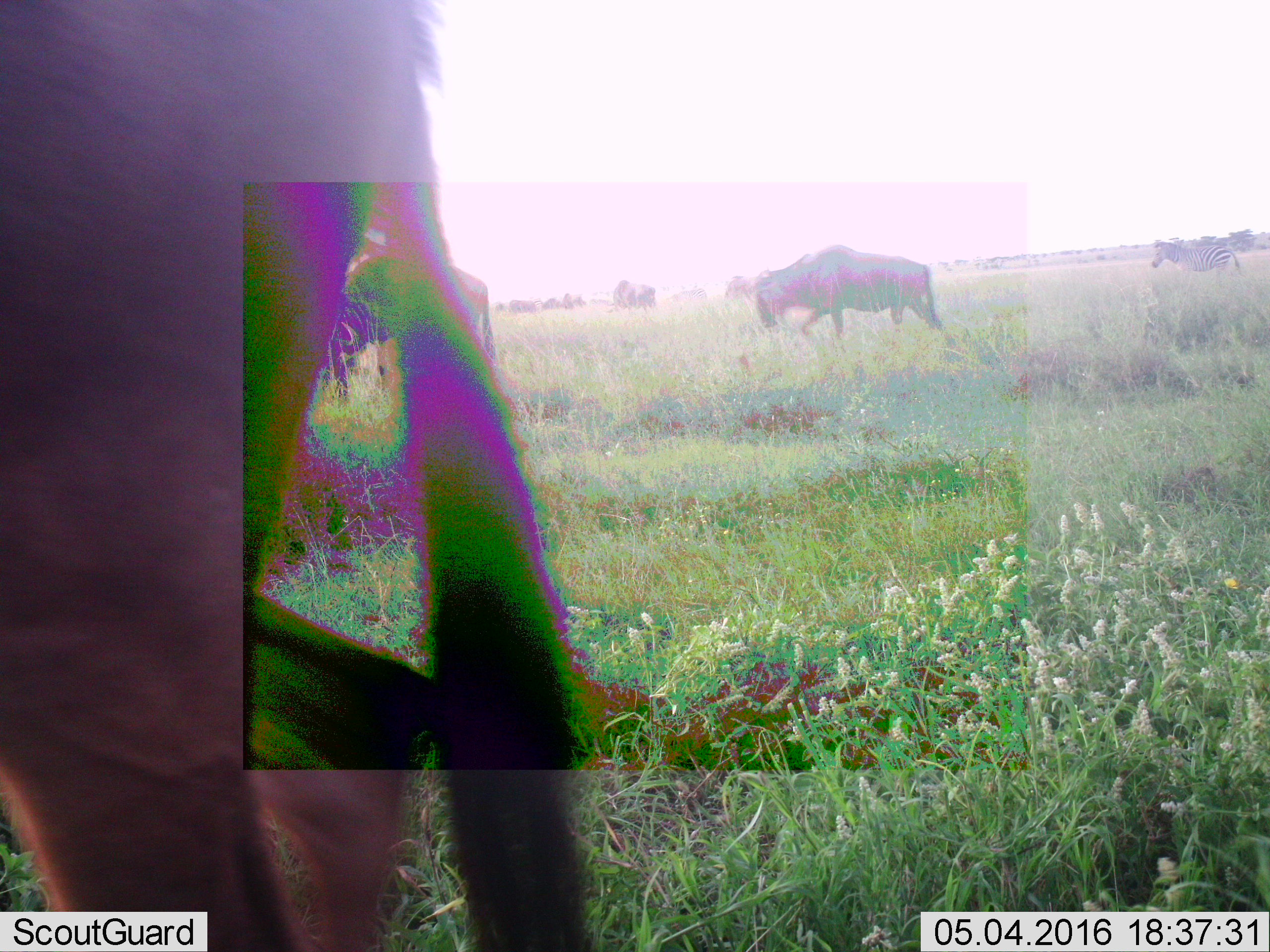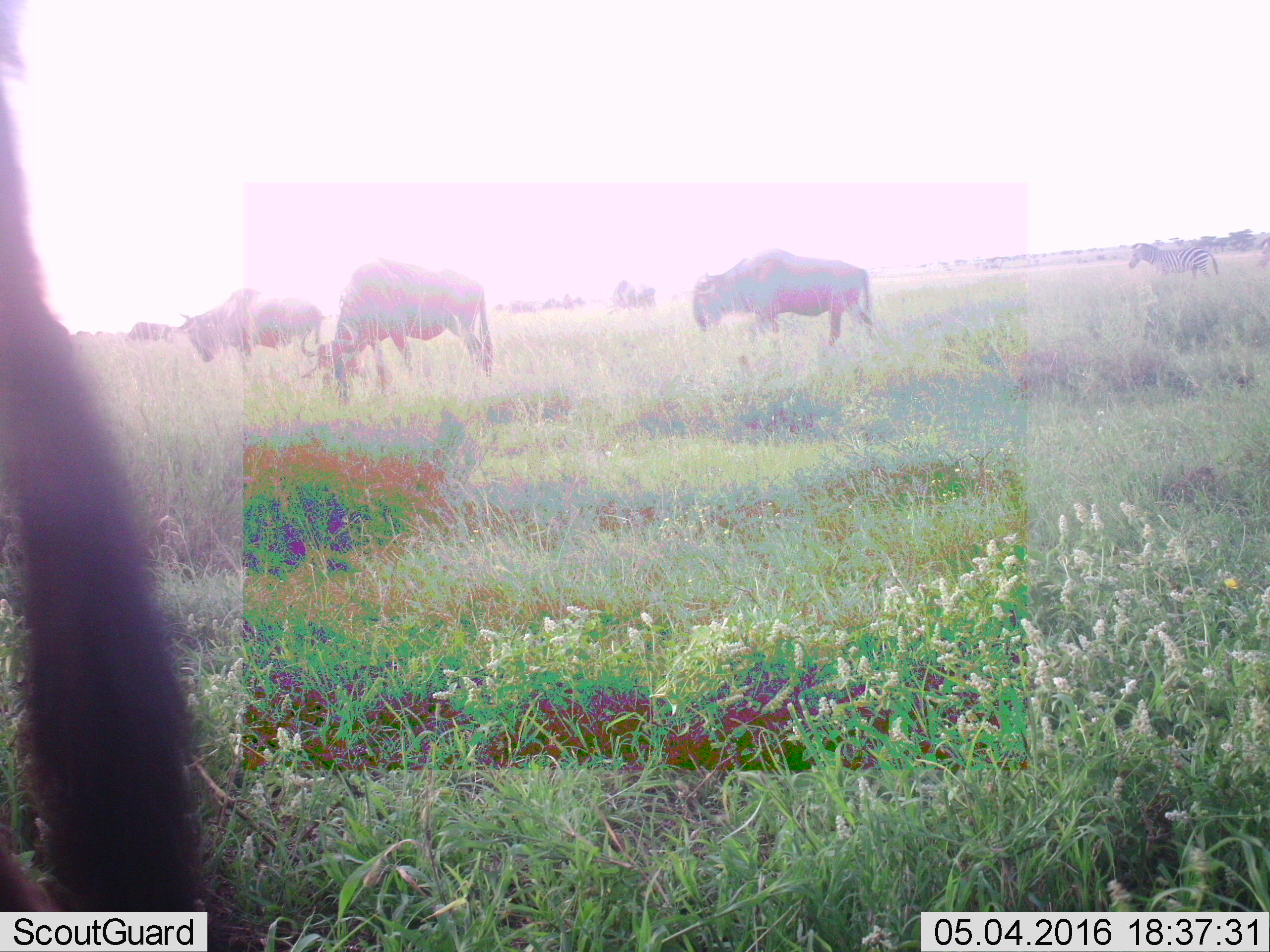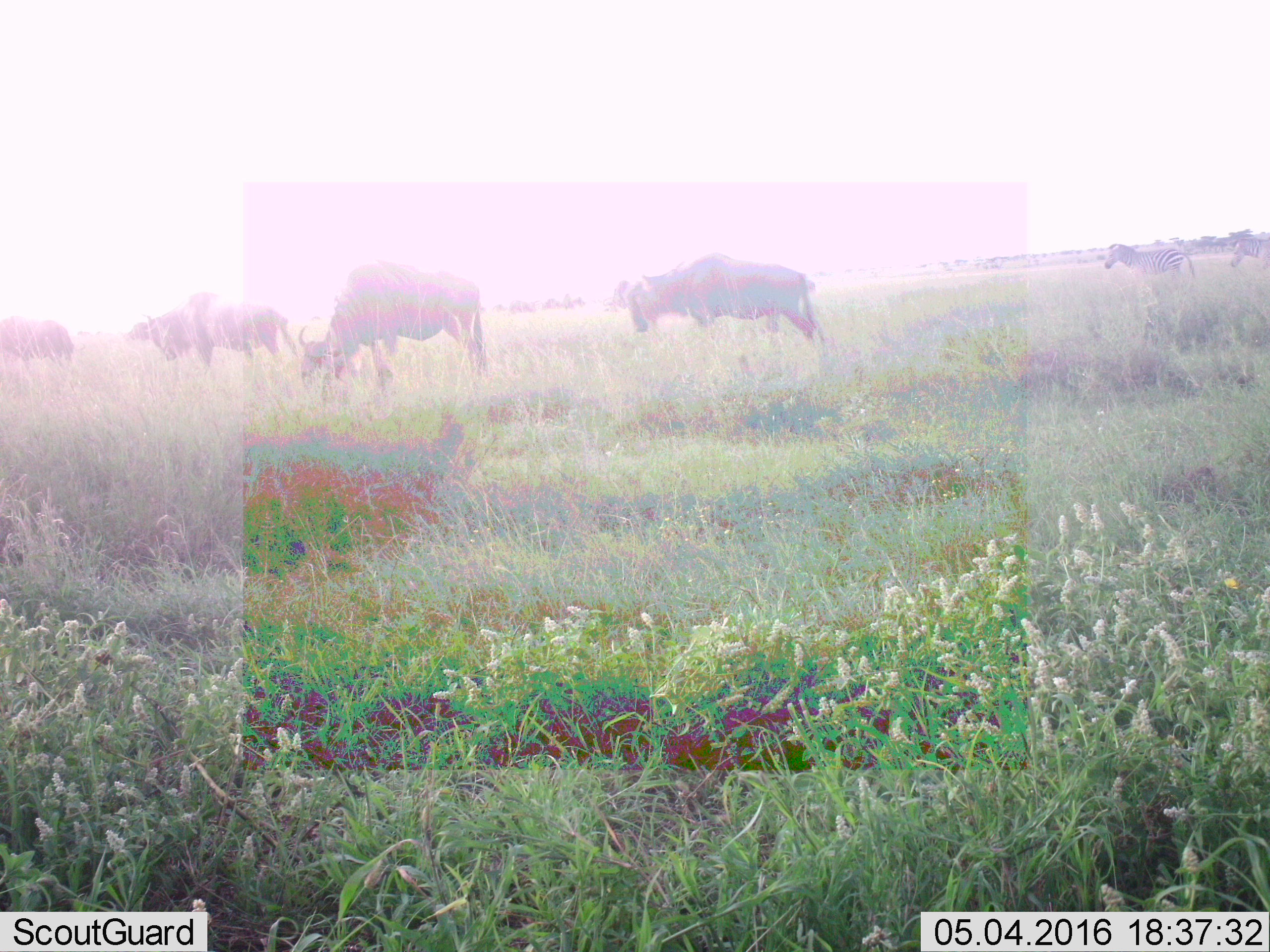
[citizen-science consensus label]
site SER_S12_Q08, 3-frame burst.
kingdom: Animalia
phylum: Chordata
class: Mammalia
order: Artiodactyla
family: Bovidae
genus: Connochaetes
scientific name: Connochaetes taurinus taurinus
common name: blue wildebeest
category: wildebeestblue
Wildebeestblue (blue wildebeest) (Connochaetes taurinus taurinus), count 11-50. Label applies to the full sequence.